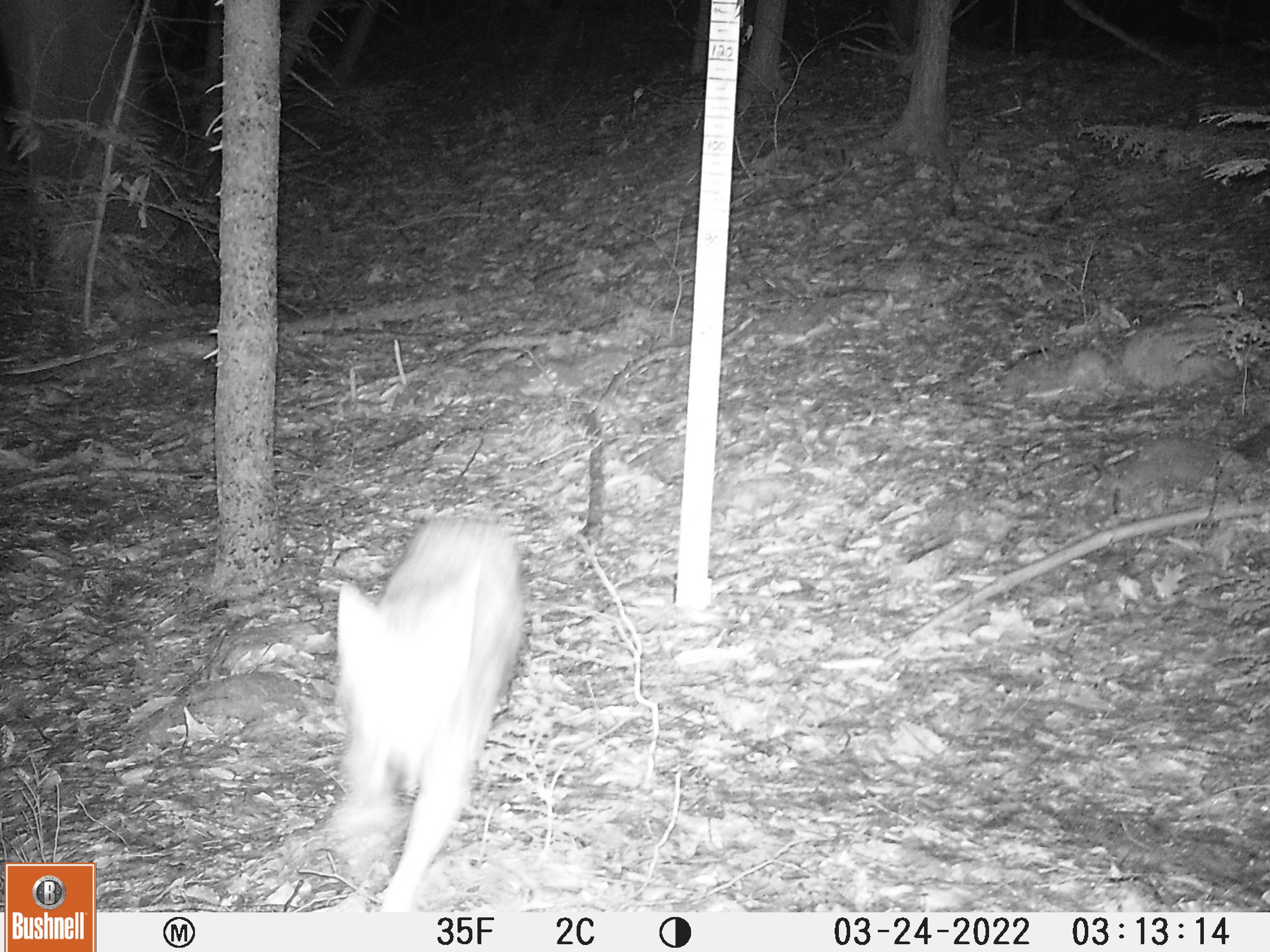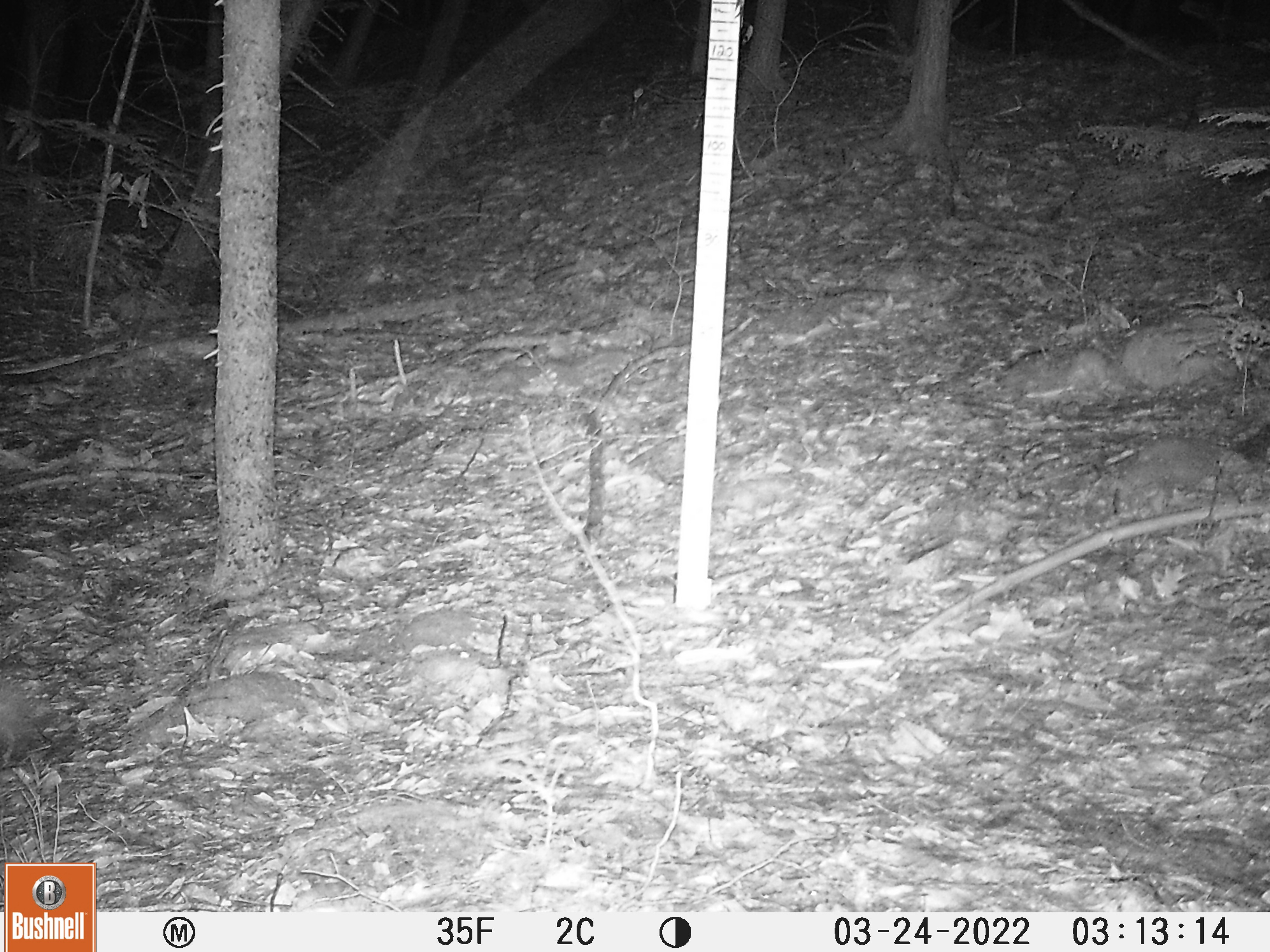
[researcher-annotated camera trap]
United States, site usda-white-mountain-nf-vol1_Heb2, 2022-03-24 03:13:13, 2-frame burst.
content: unidentified animal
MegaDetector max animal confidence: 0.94